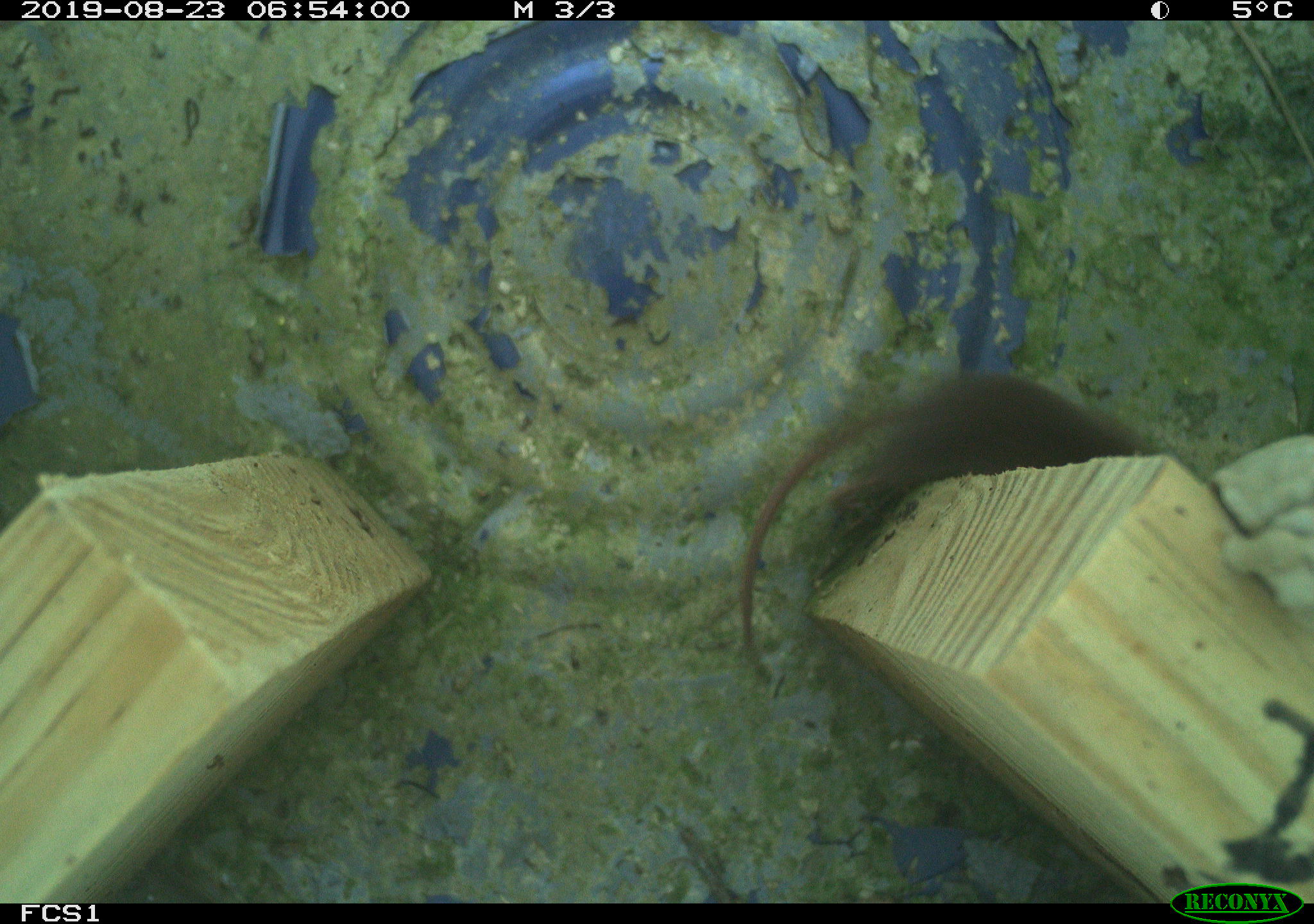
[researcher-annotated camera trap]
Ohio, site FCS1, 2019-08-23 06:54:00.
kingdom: Animalia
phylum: Chordata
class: Mammalia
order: Eulipotyphla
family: Soricidae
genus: Sorex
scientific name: Sorex cinereus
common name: masked shrew